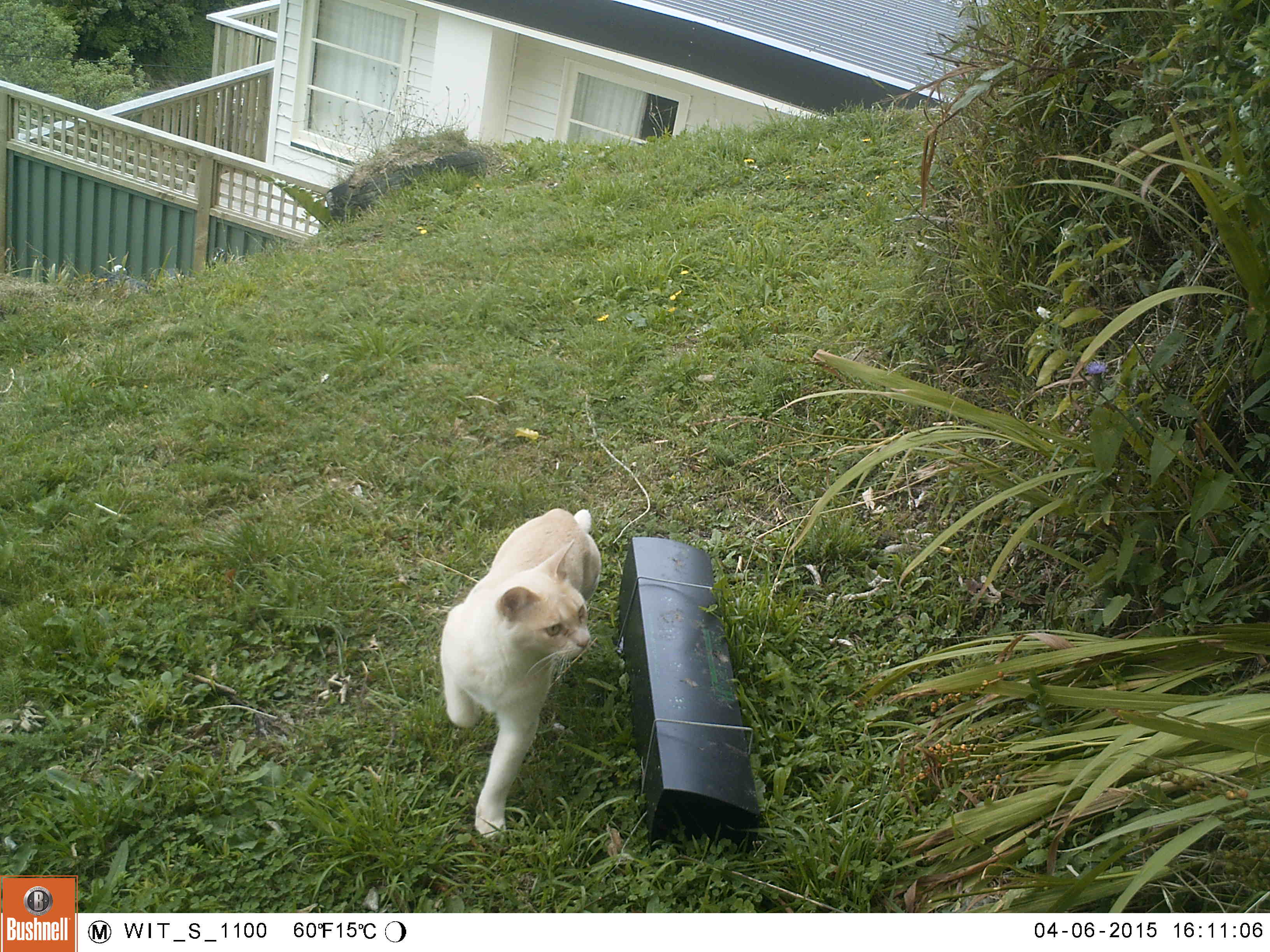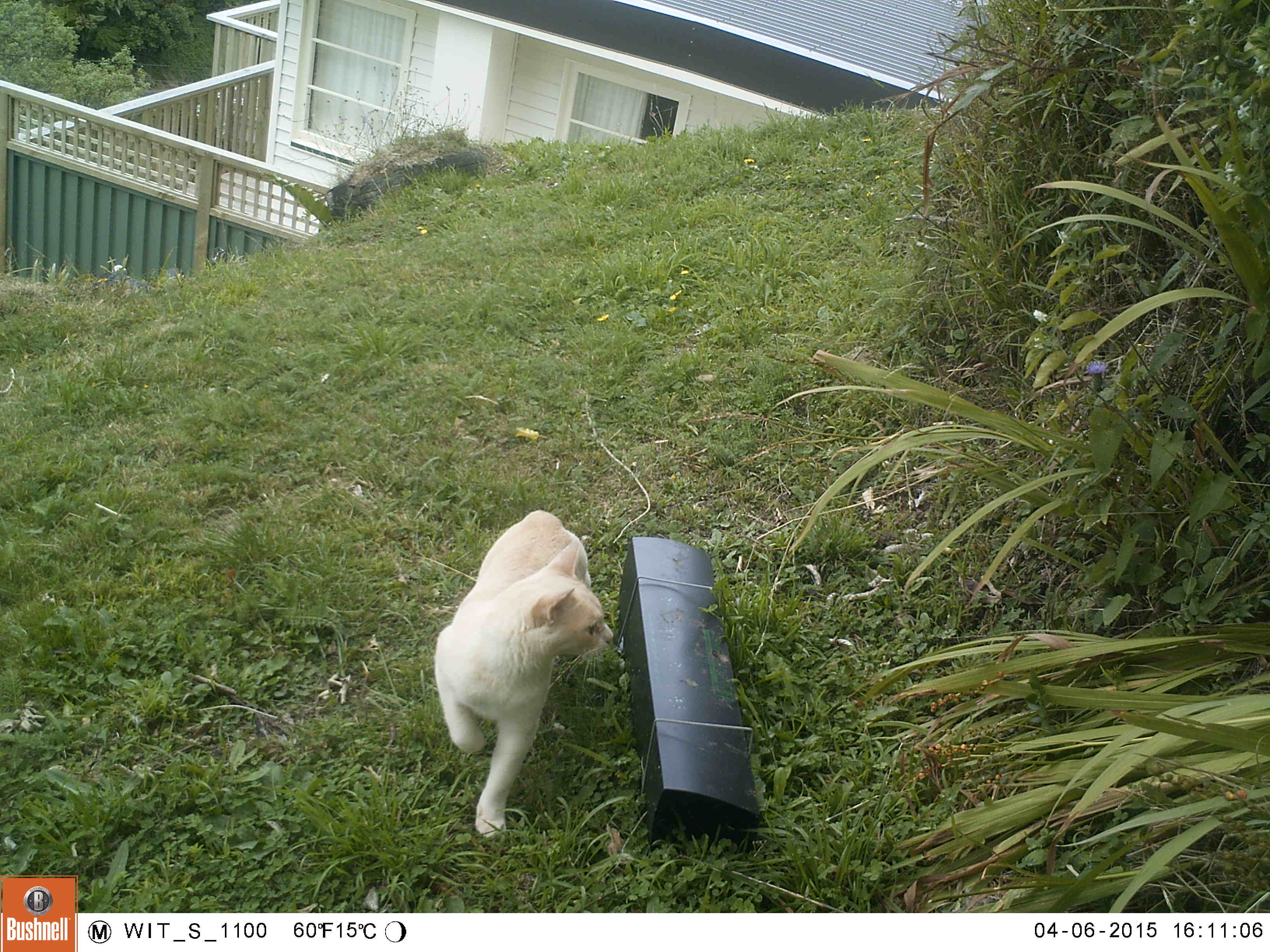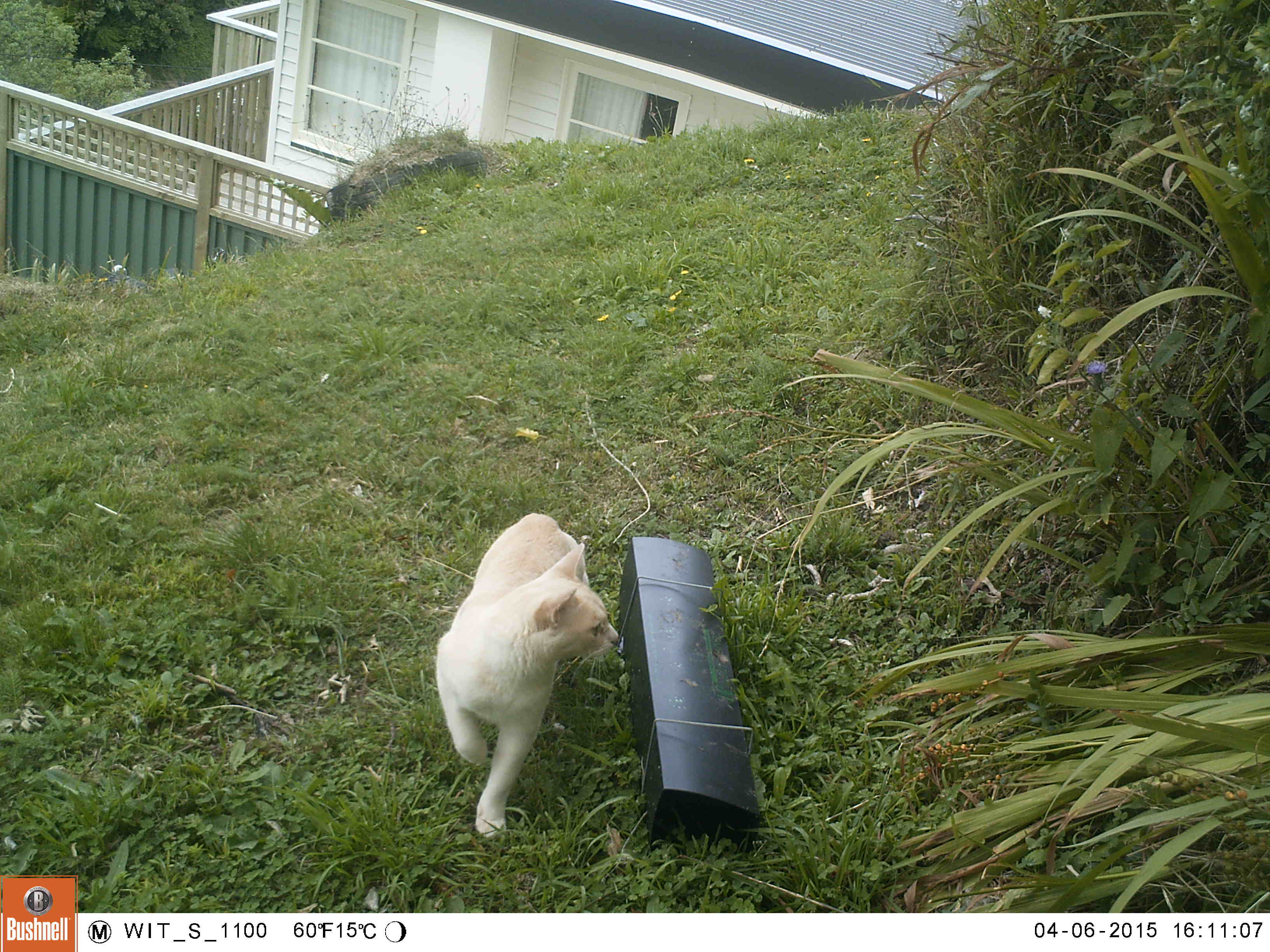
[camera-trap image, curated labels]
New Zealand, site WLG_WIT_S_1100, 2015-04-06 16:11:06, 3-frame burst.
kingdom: Animalia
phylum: Chordata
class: Mammalia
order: Carnivora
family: Felidae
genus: Felis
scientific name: Felis catus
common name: domestic cat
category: cat